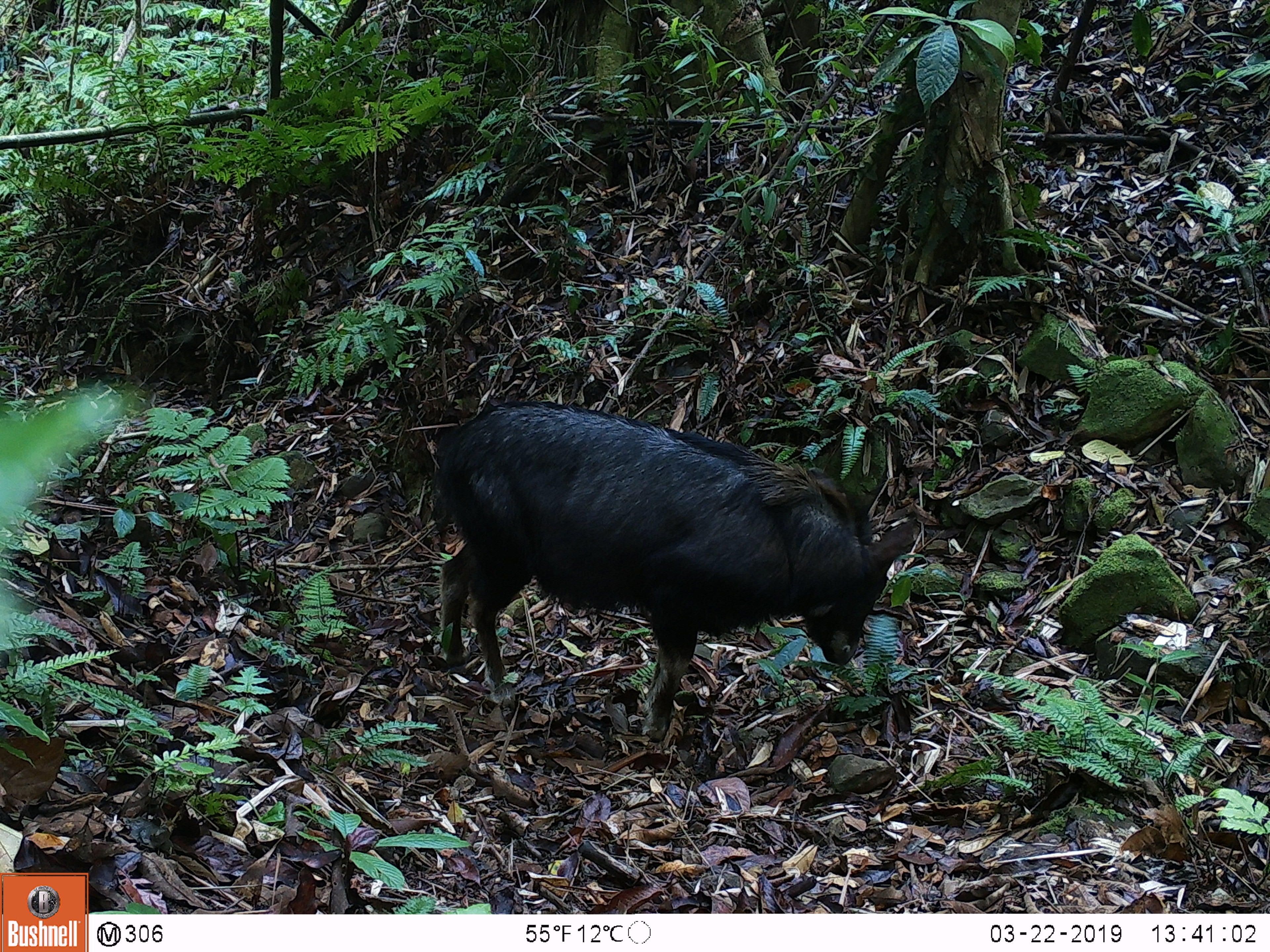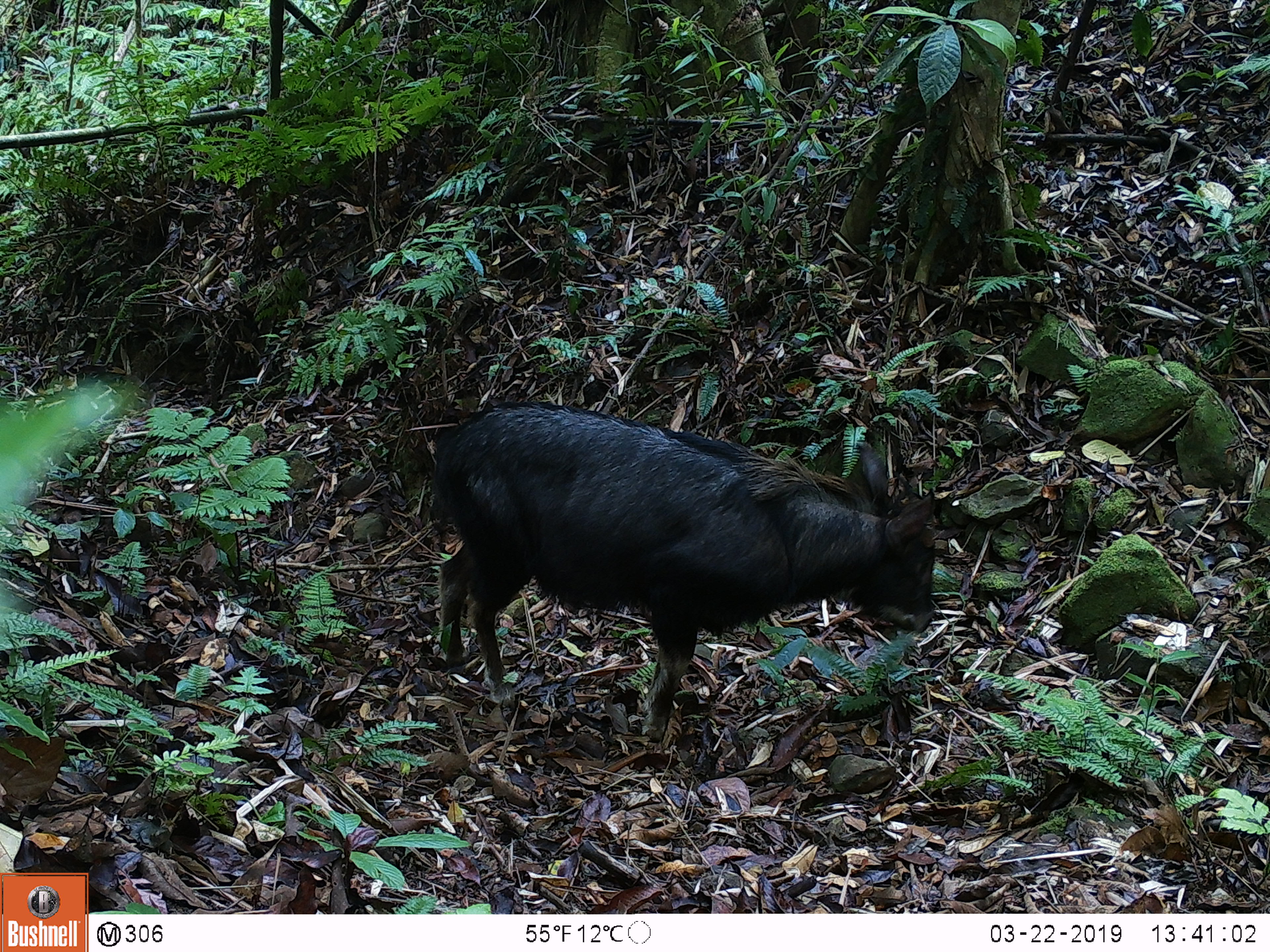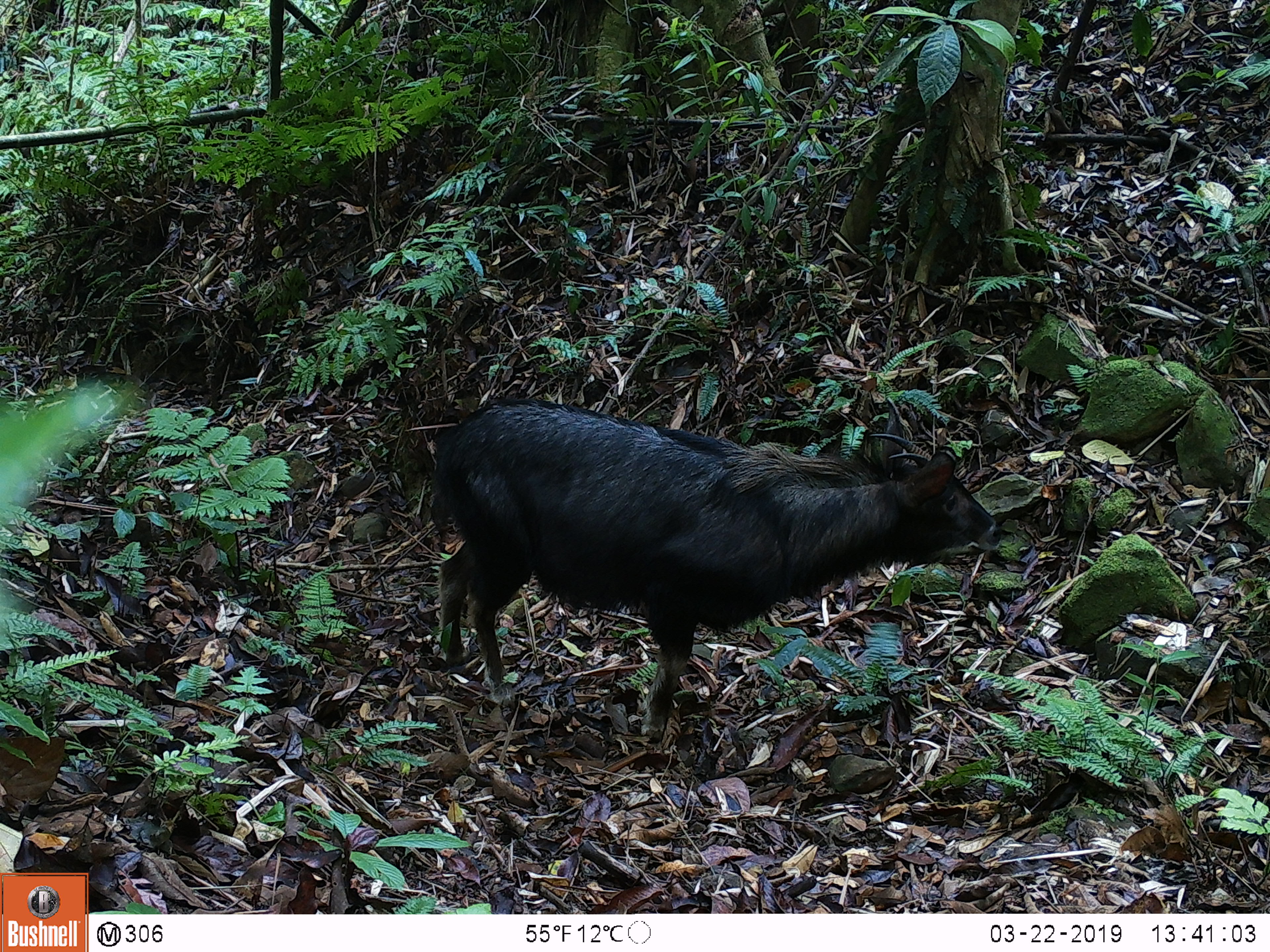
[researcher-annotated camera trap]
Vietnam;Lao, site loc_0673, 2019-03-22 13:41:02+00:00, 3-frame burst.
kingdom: Animalia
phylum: Chordata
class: Mammalia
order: Artiodactyla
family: Bovidae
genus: Capricornis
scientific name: Capricornis sumatraensis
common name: chinese serow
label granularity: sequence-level